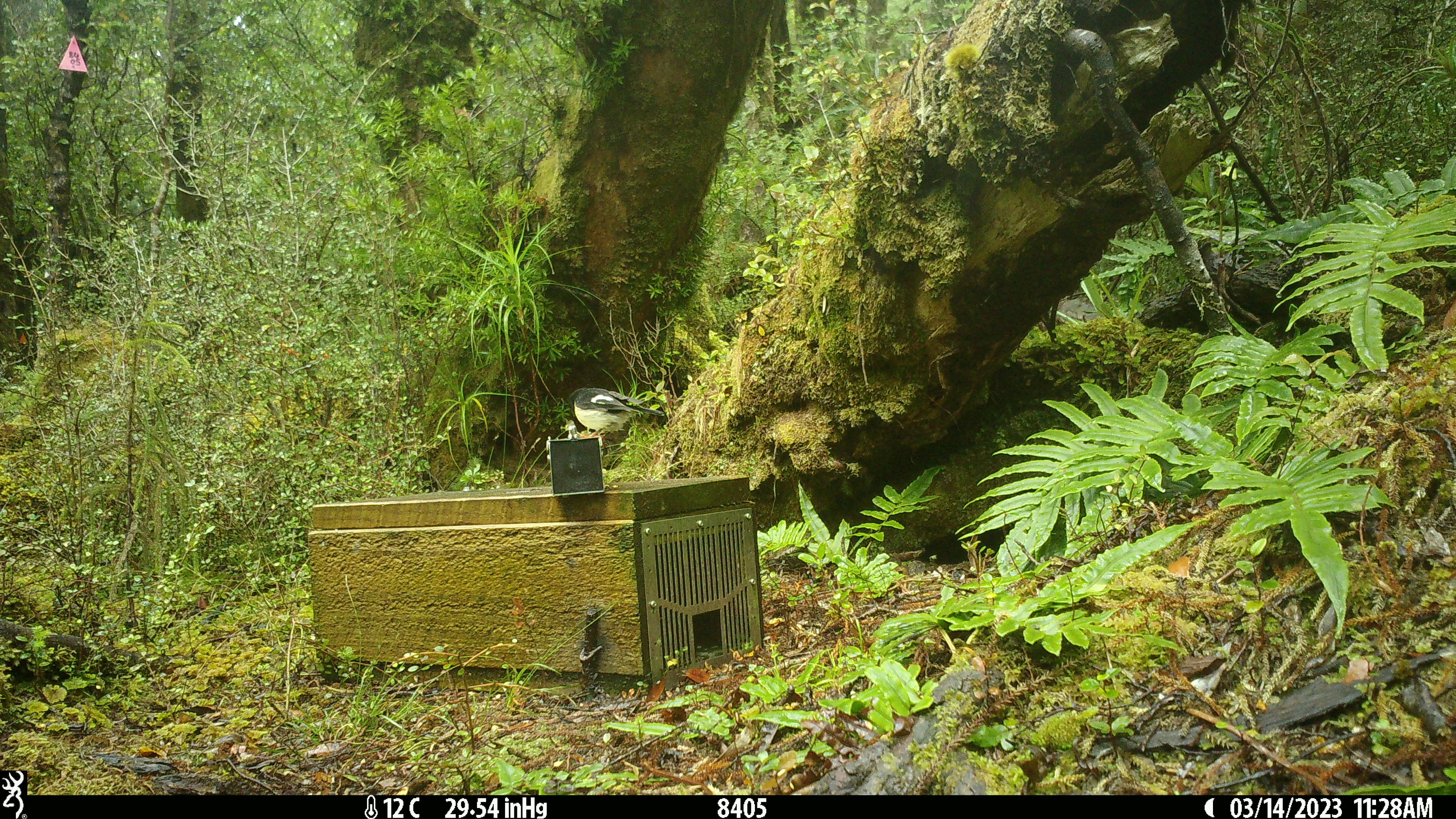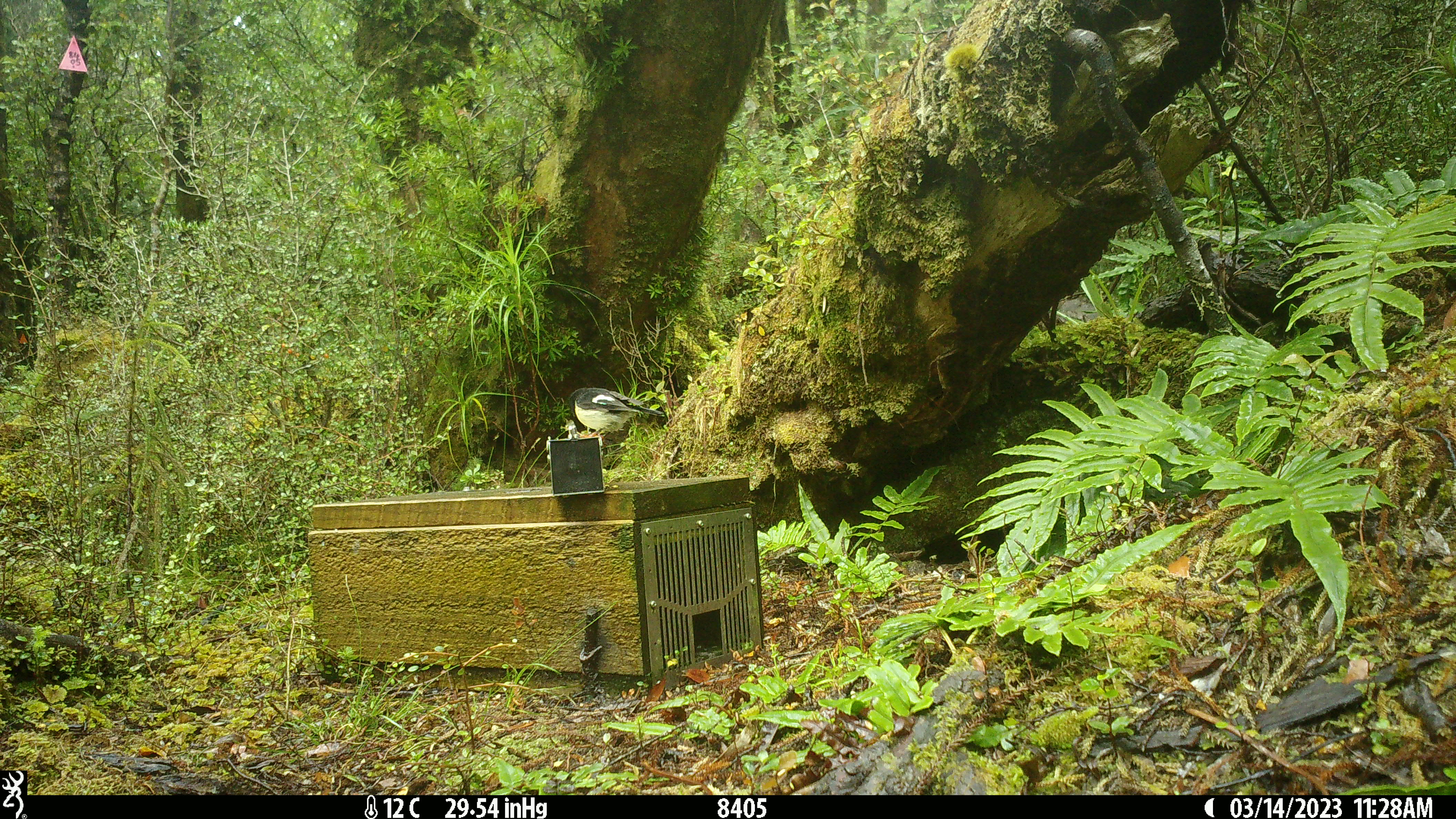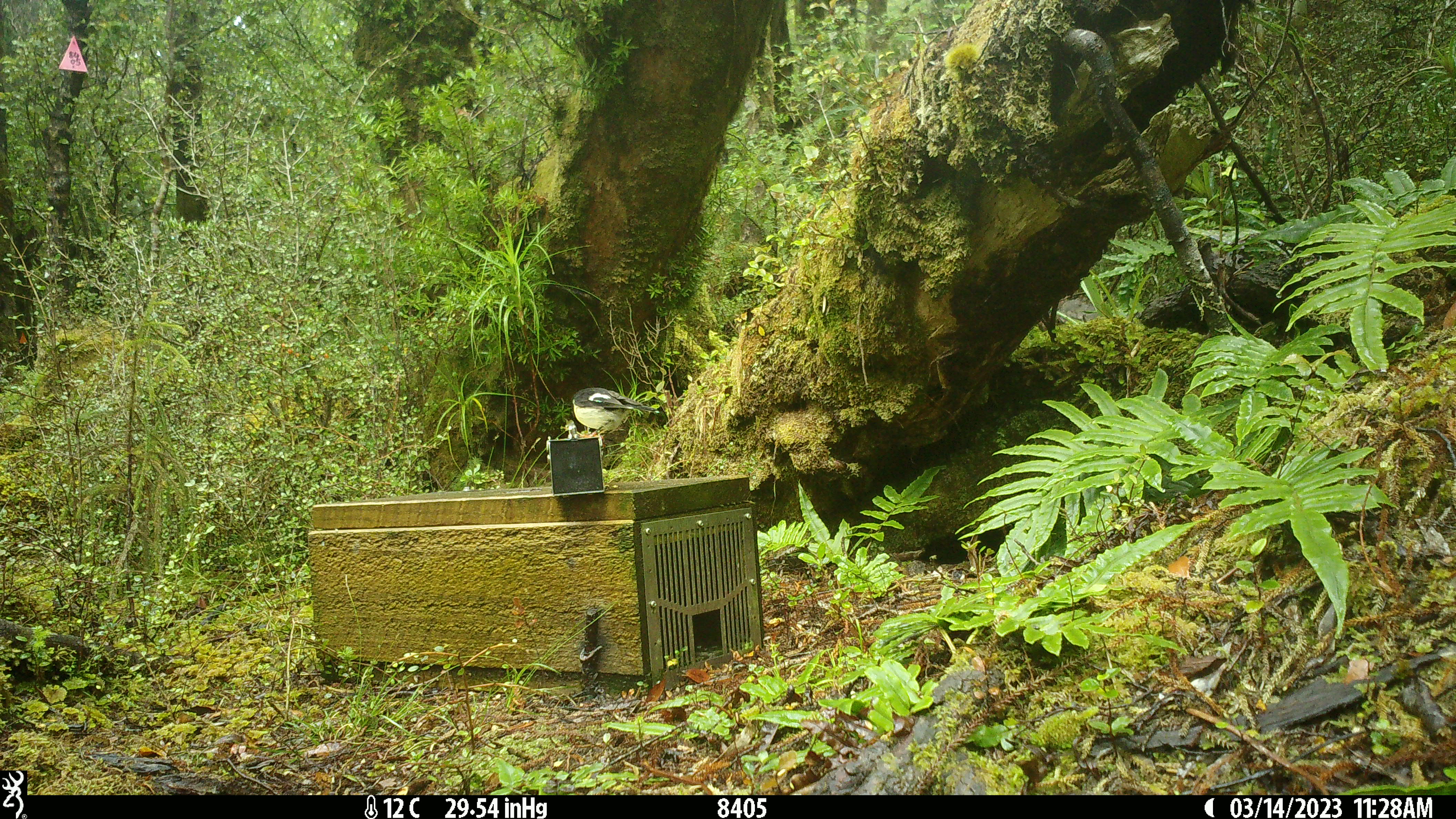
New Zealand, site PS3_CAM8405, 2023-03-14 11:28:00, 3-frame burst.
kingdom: Animalia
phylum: Chordata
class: Aves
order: Passeriformes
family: Petroicidae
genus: Petroica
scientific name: Petroica macrocephala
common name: tomtit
Tomtit (Petroica macrocephala).